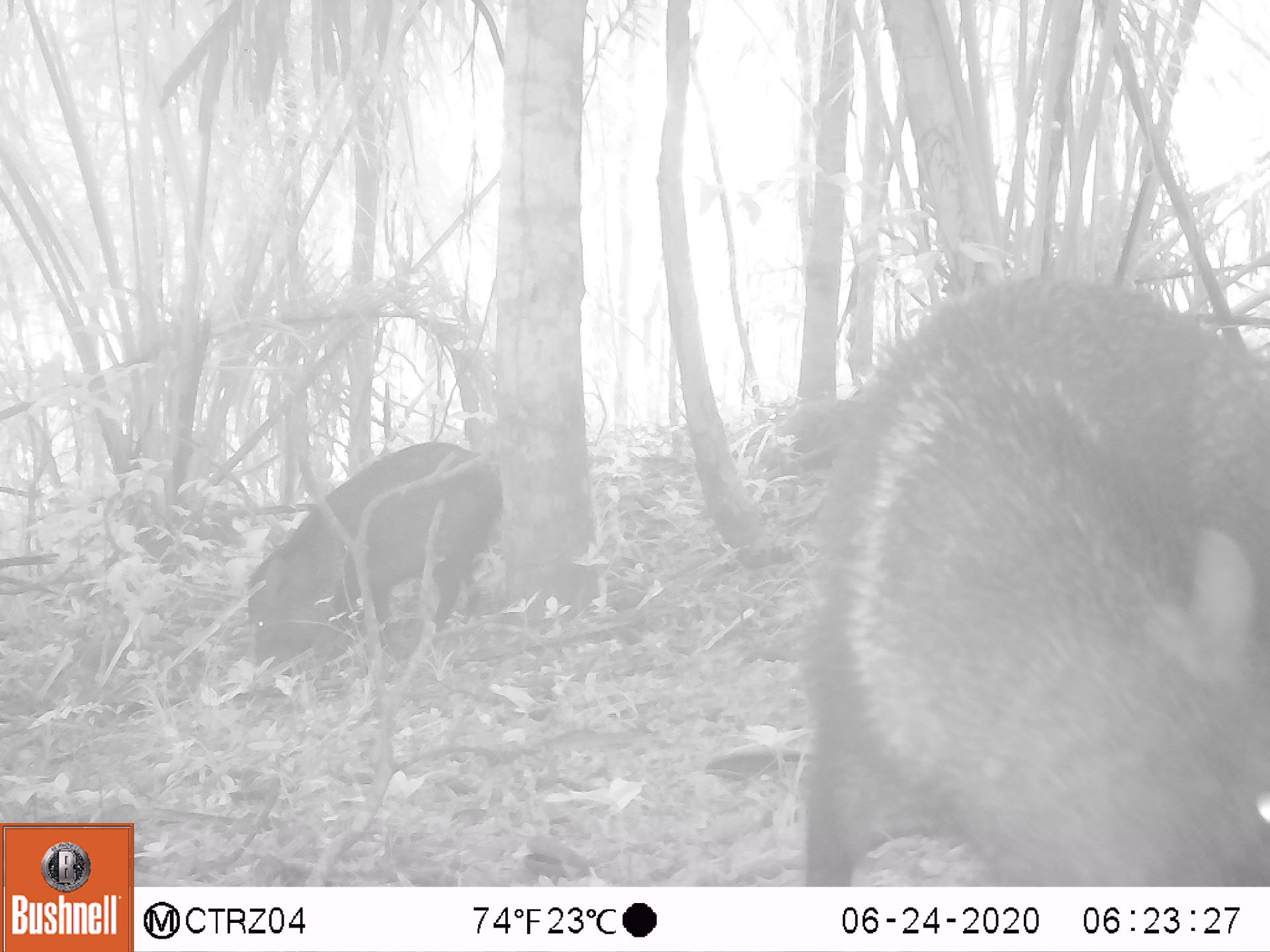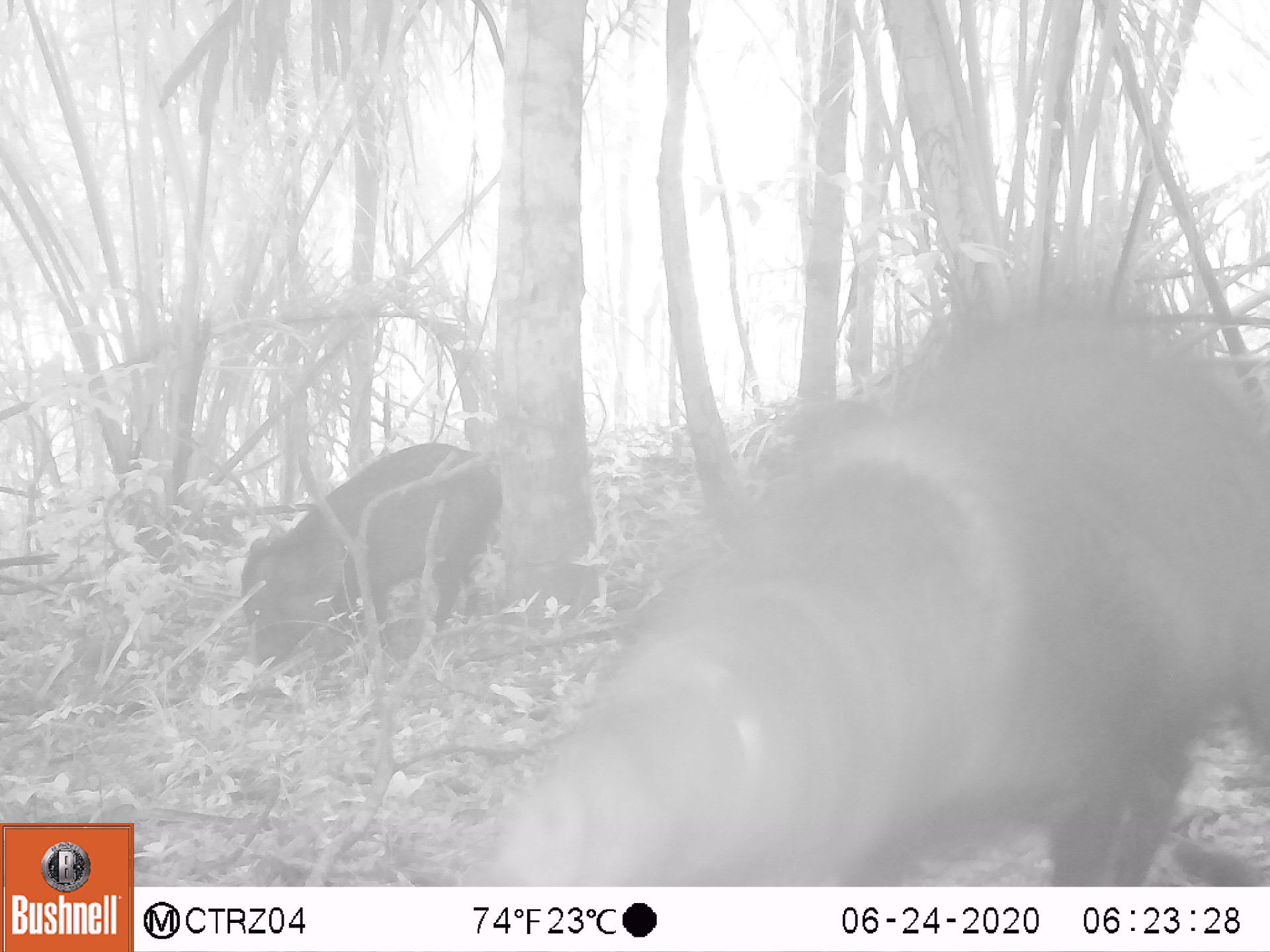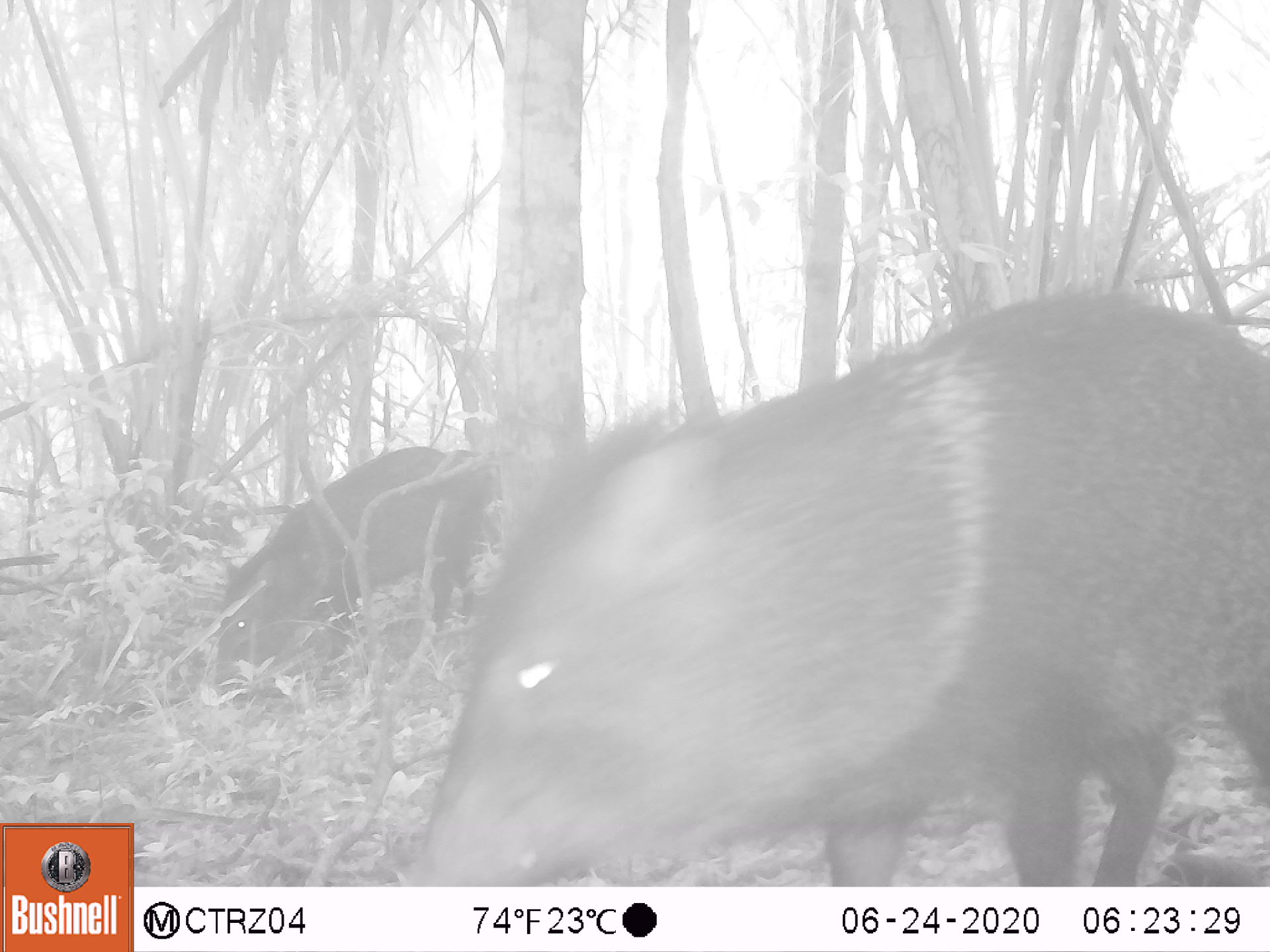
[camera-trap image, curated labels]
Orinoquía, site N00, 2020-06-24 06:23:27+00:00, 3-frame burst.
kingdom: Animalia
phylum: Chordata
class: Mammalia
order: Artiodactyla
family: Tayassuidae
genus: Pecari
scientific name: Pecari tajacu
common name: collared peccary